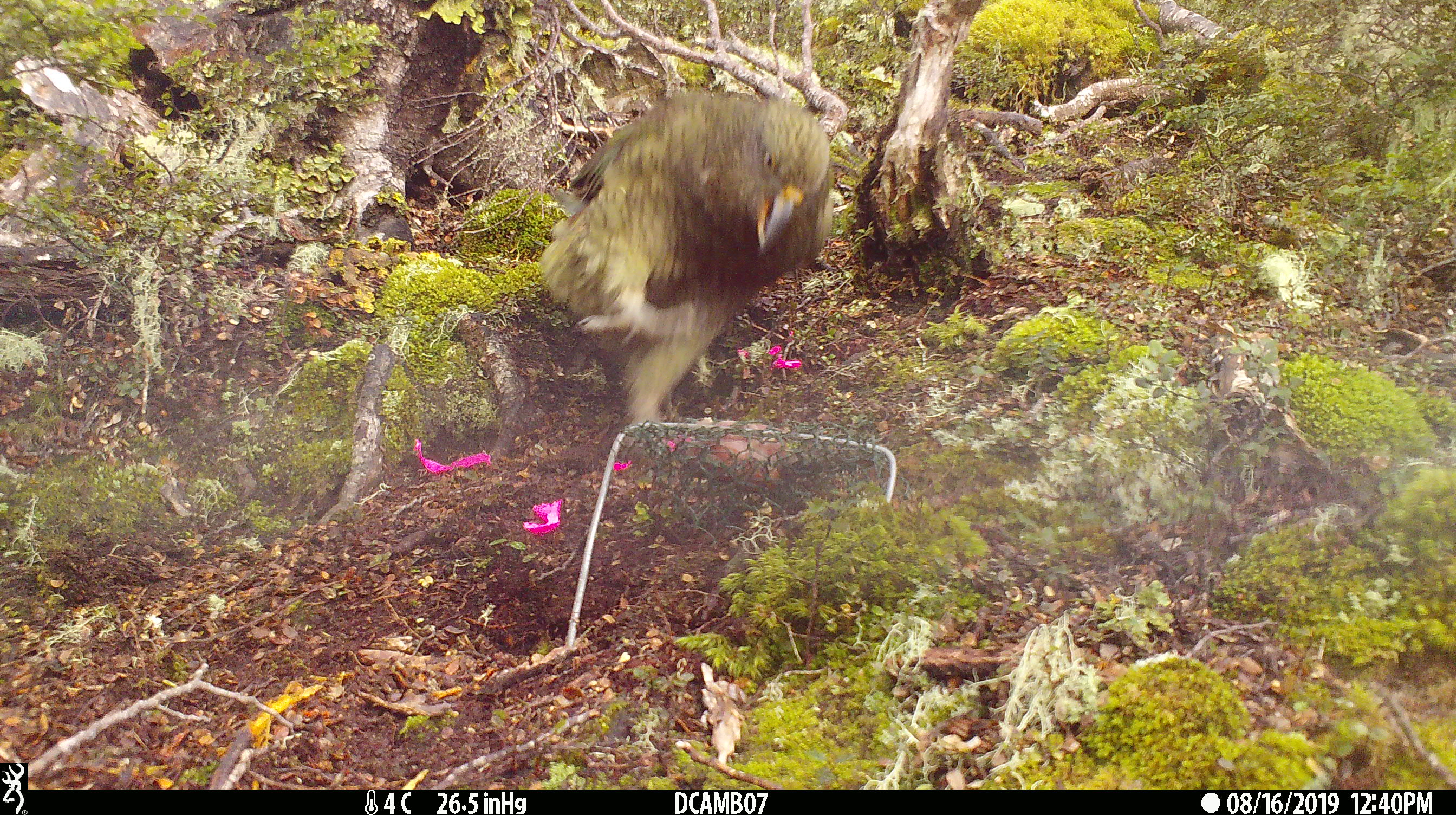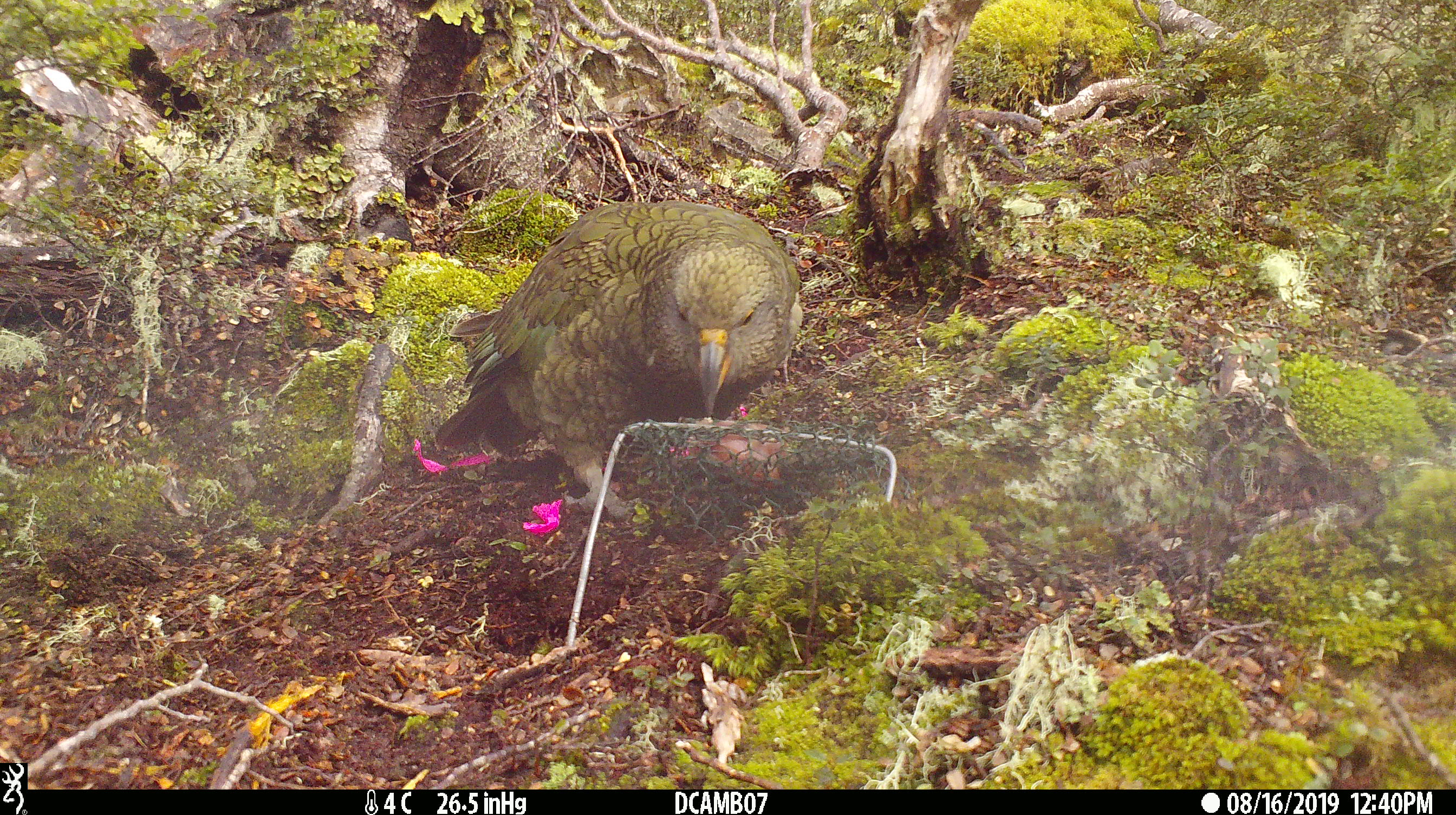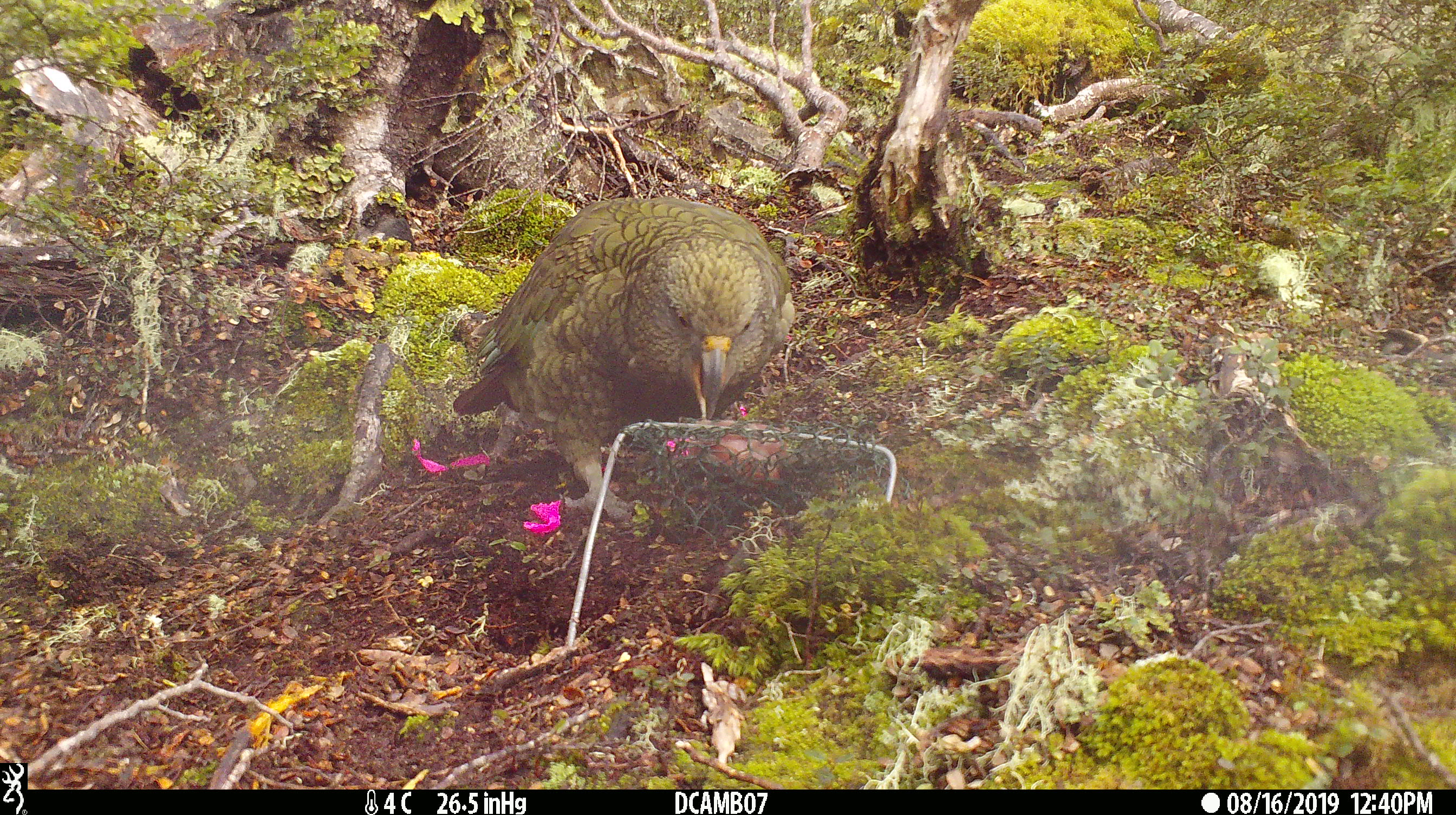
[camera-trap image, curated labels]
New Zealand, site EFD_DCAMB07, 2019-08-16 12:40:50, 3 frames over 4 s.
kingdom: Animalia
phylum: Chordata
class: Aves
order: Psittaciformes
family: Strigopidae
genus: Nestor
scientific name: Nestor notabilis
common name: kea